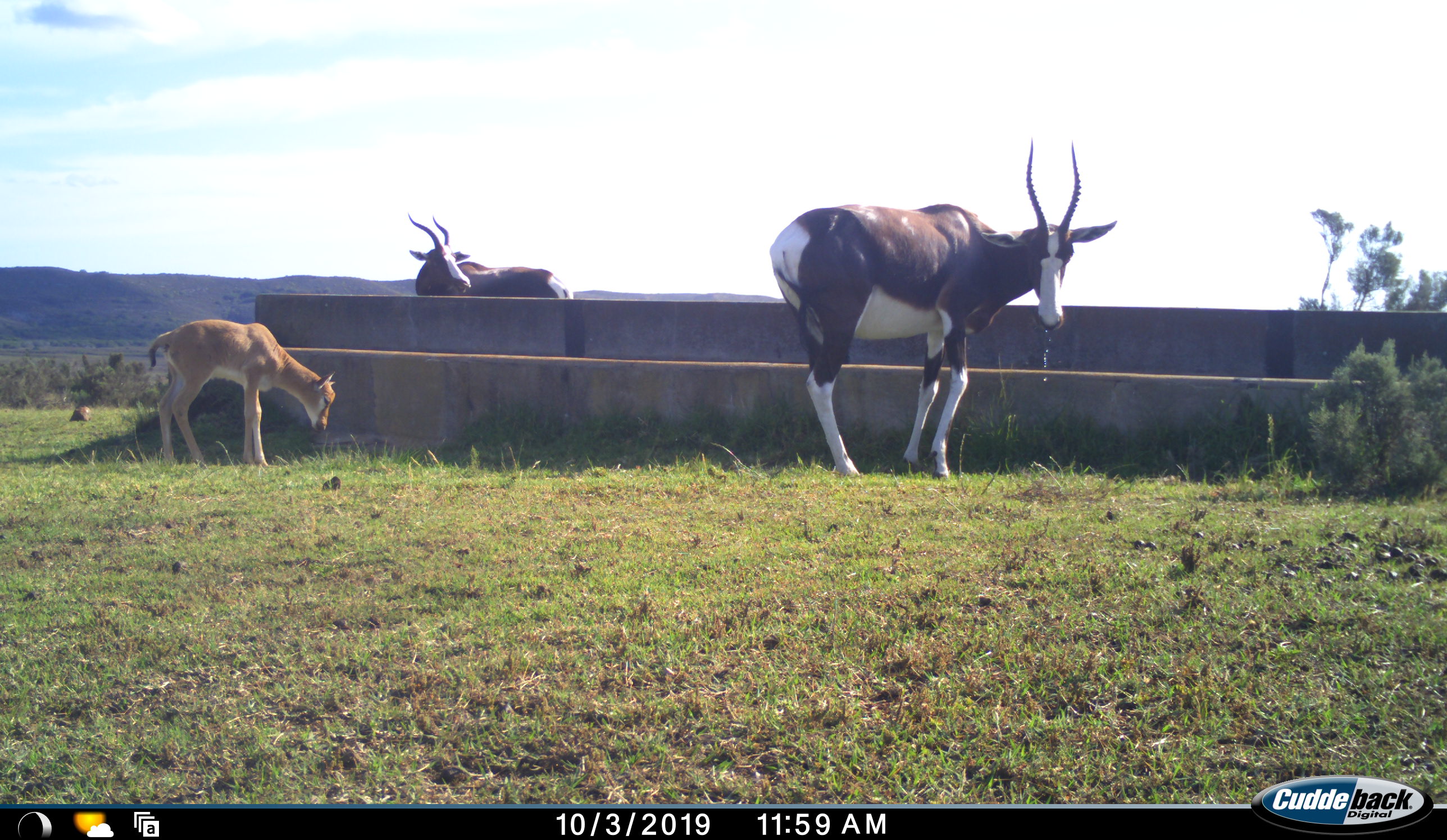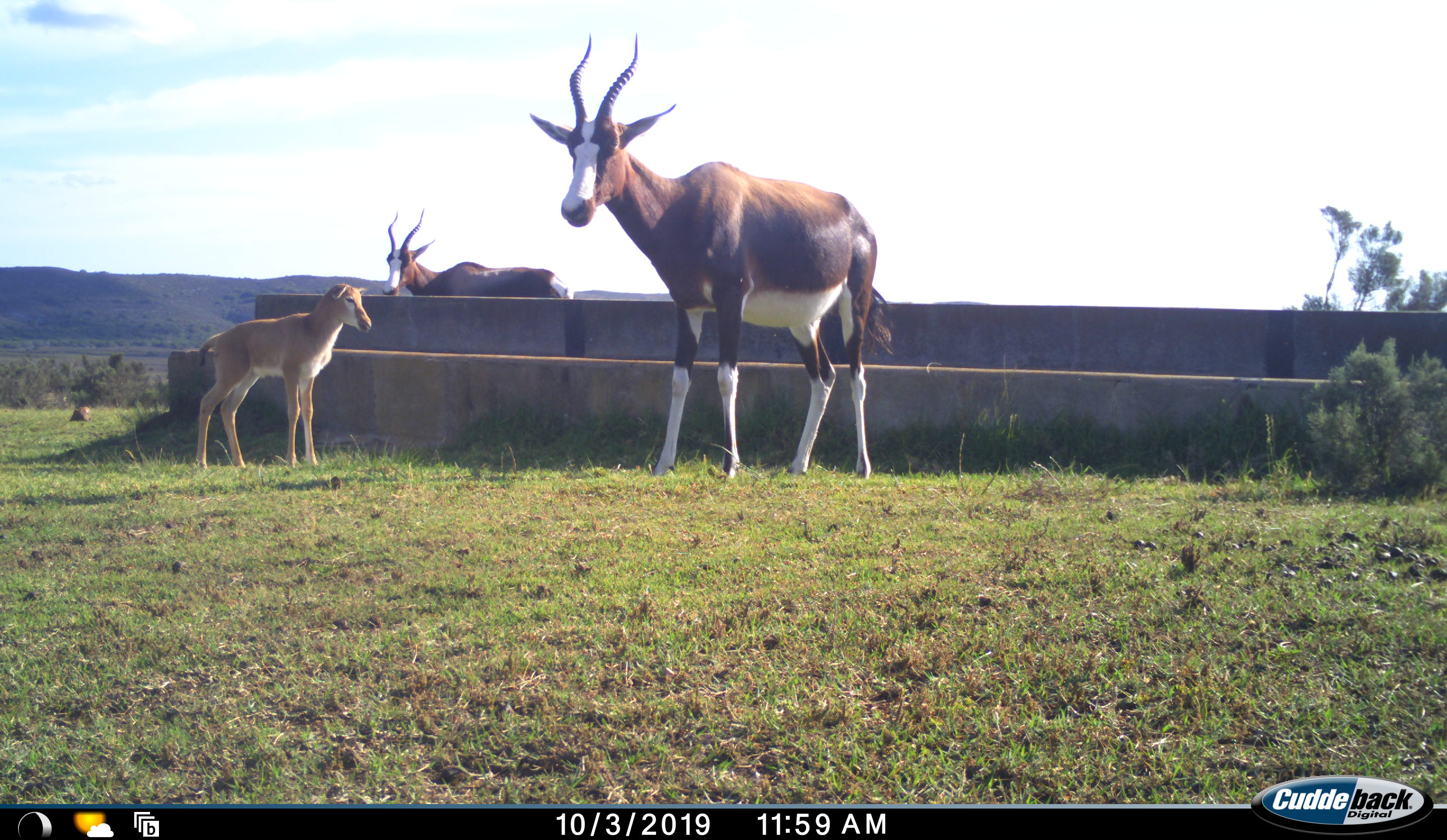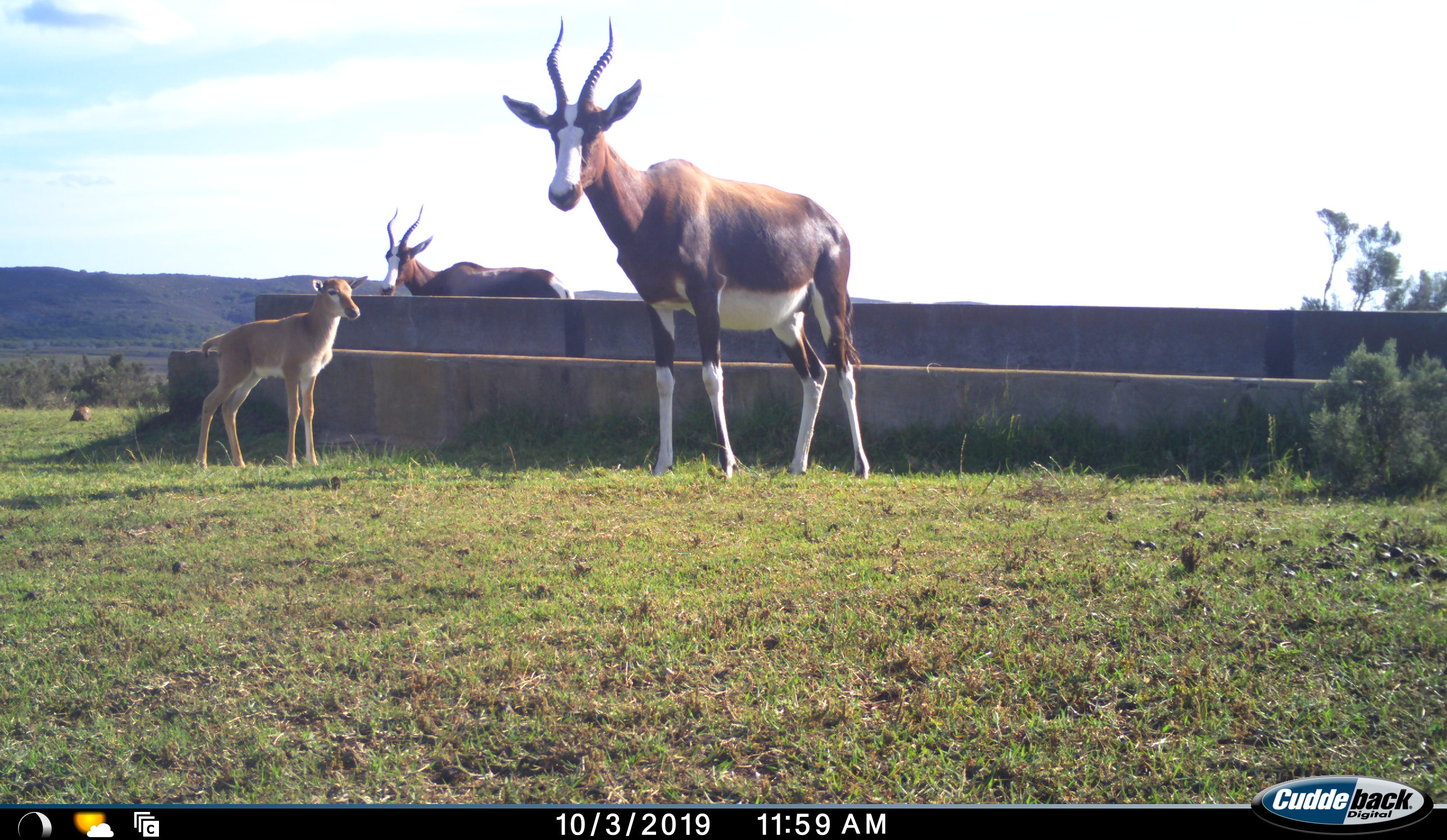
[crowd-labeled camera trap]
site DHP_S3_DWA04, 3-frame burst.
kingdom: Animalia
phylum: Chordata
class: Mammalia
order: Artiodactyla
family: Bovidae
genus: Damaliscus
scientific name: Damaliscus pygargus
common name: bontebok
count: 3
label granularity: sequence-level